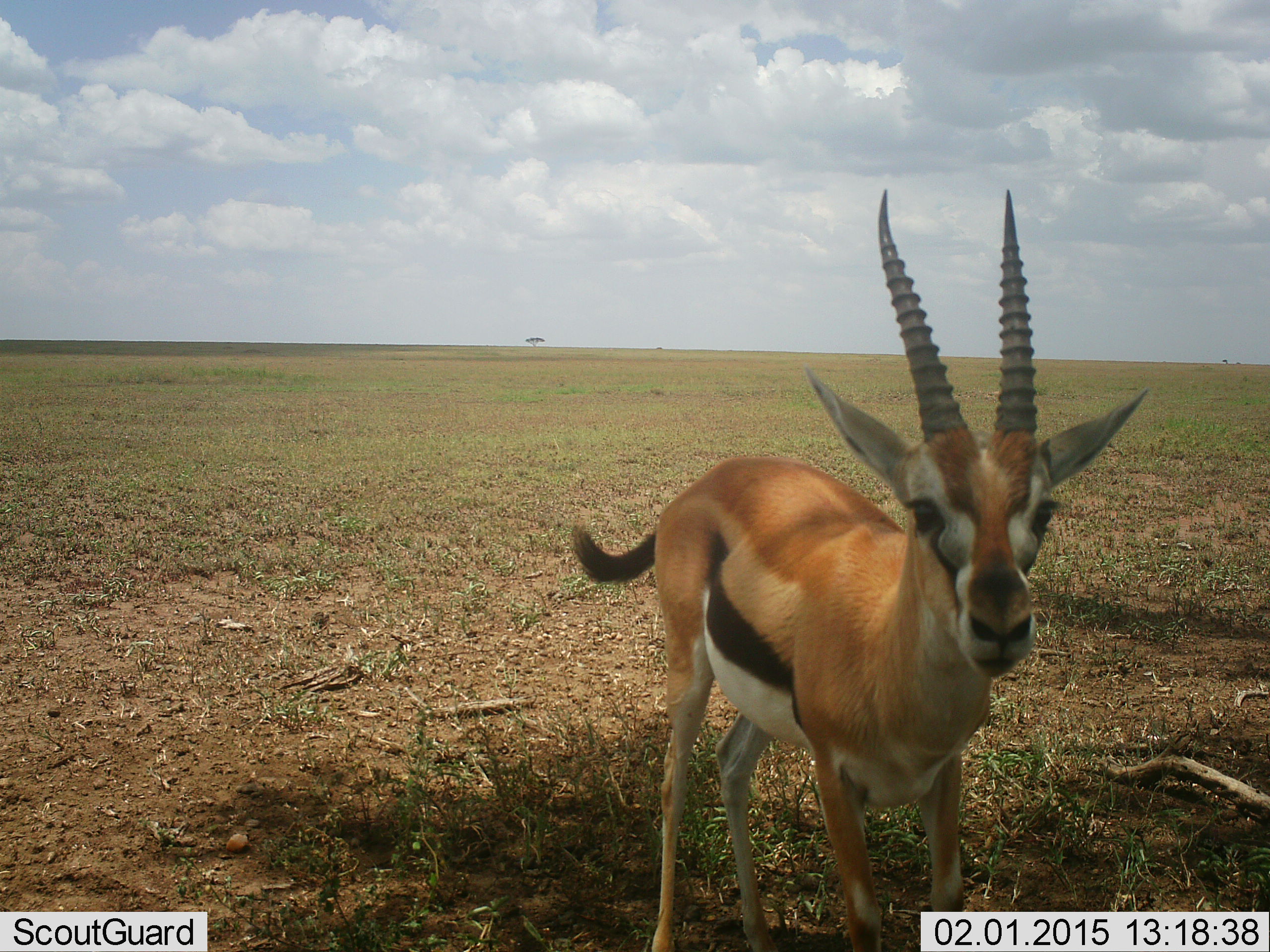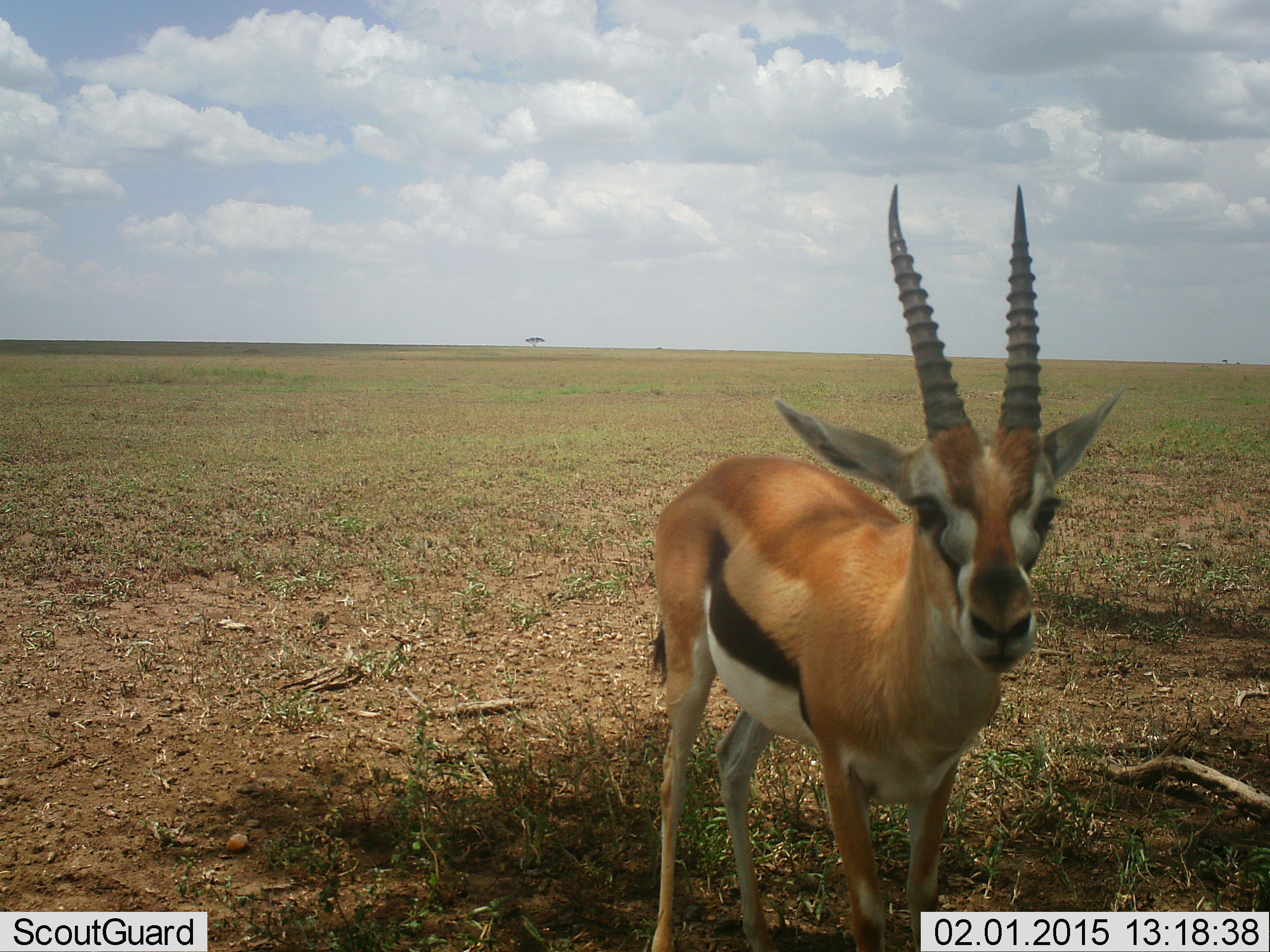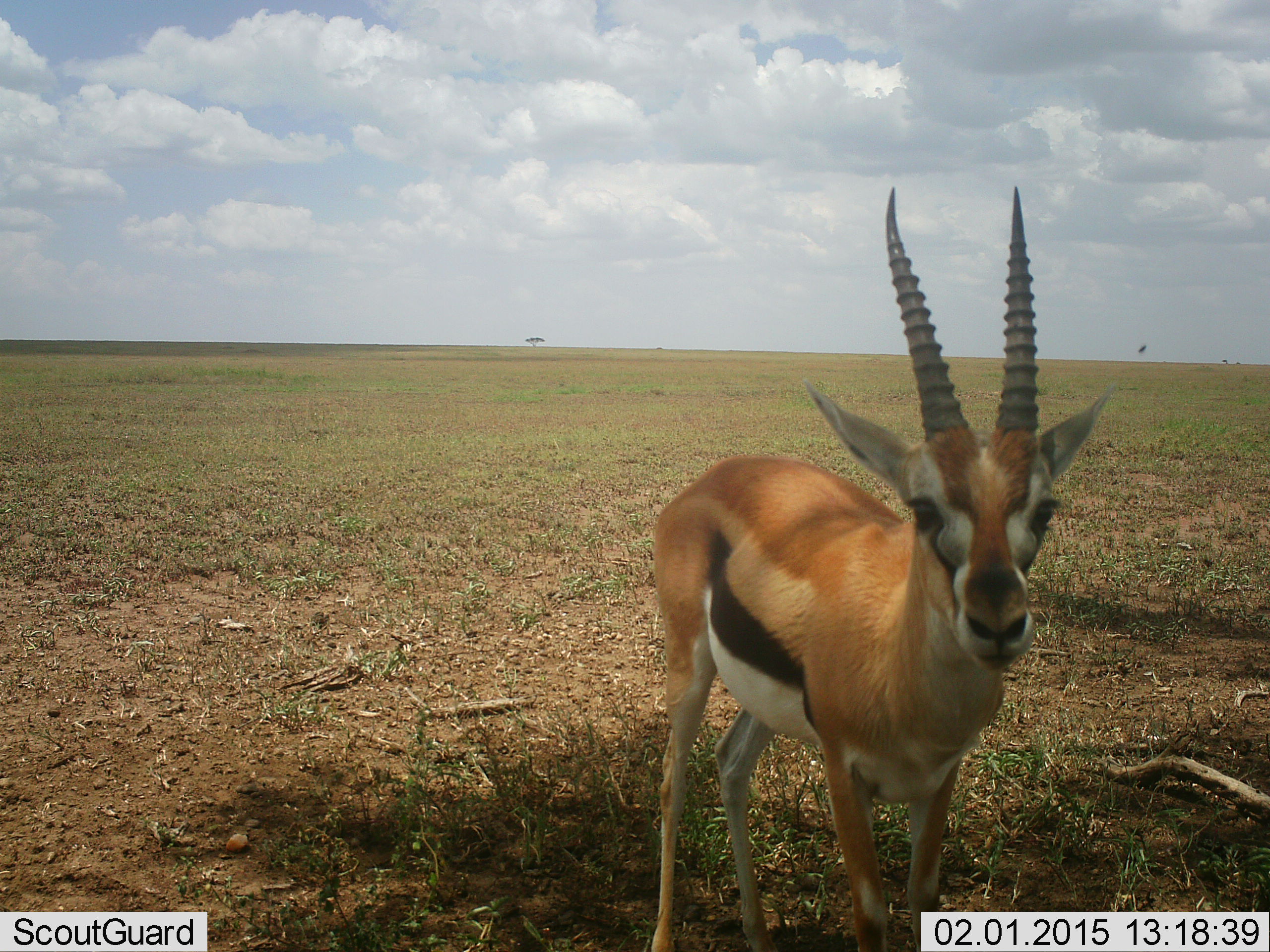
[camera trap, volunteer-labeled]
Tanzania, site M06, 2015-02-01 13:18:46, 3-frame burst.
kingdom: Animalia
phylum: Chordata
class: Mammalia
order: Artiodactyla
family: Bovidae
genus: Eudorcas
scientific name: Eudorcas thomsonii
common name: thomson's gazelle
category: gazellethomsons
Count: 1.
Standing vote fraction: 100%.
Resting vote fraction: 0%.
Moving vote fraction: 0%.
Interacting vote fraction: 9%.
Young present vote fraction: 0%.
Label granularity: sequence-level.